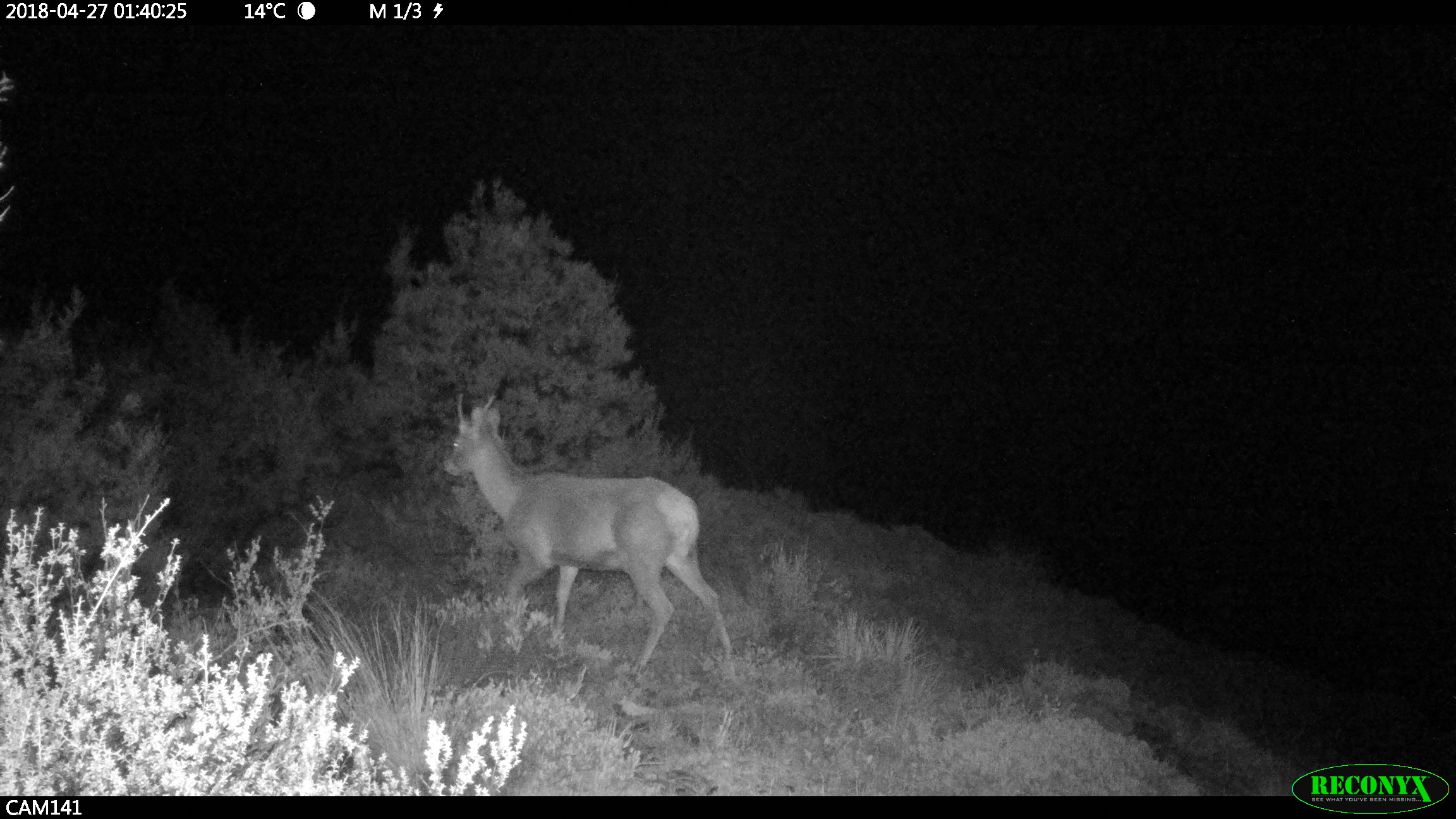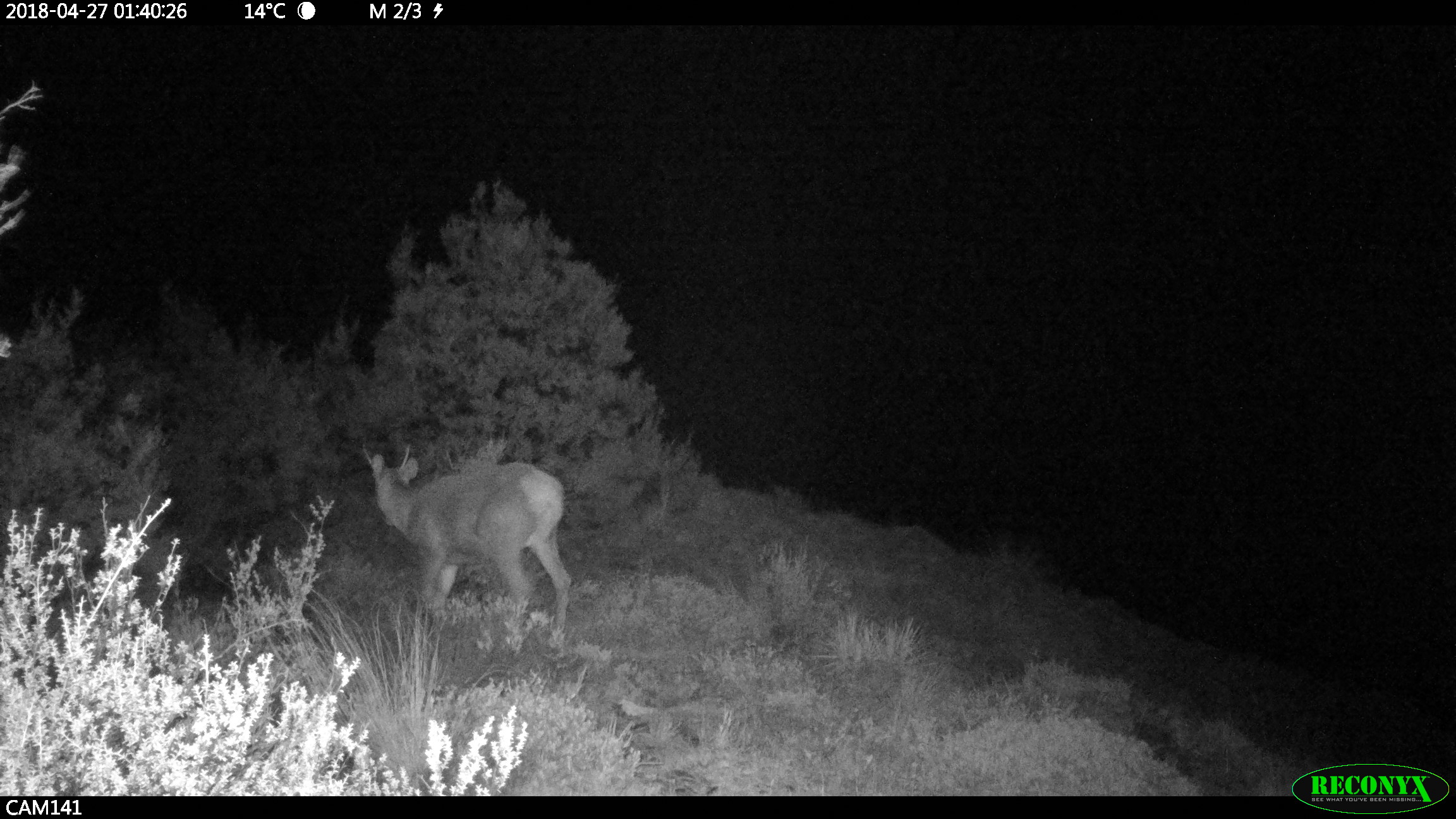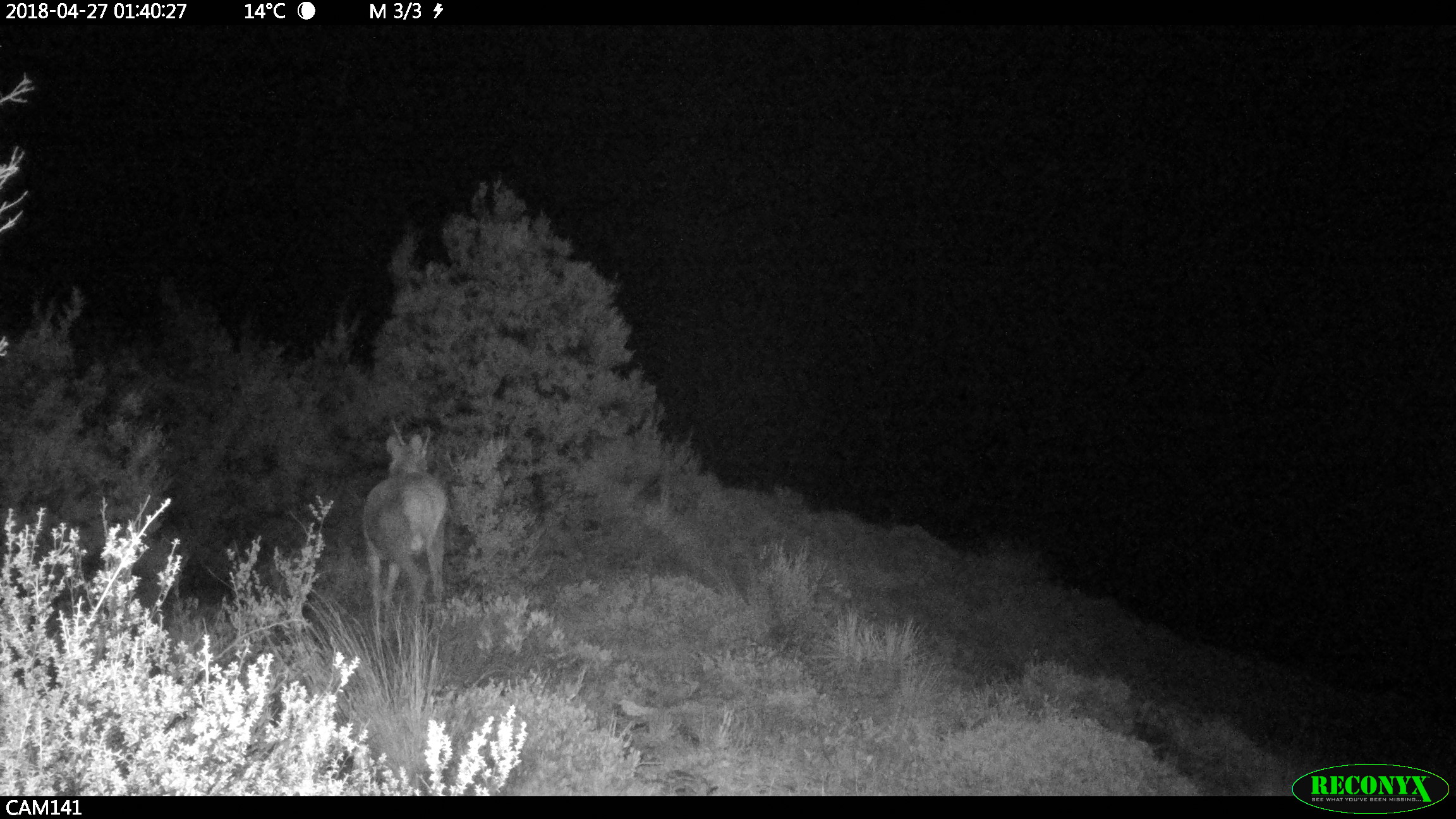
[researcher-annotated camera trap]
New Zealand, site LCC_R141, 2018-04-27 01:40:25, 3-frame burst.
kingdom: Animalia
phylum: Chordata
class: Mammalia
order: Artiodactyla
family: Cervidae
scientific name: Cervidae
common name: deer